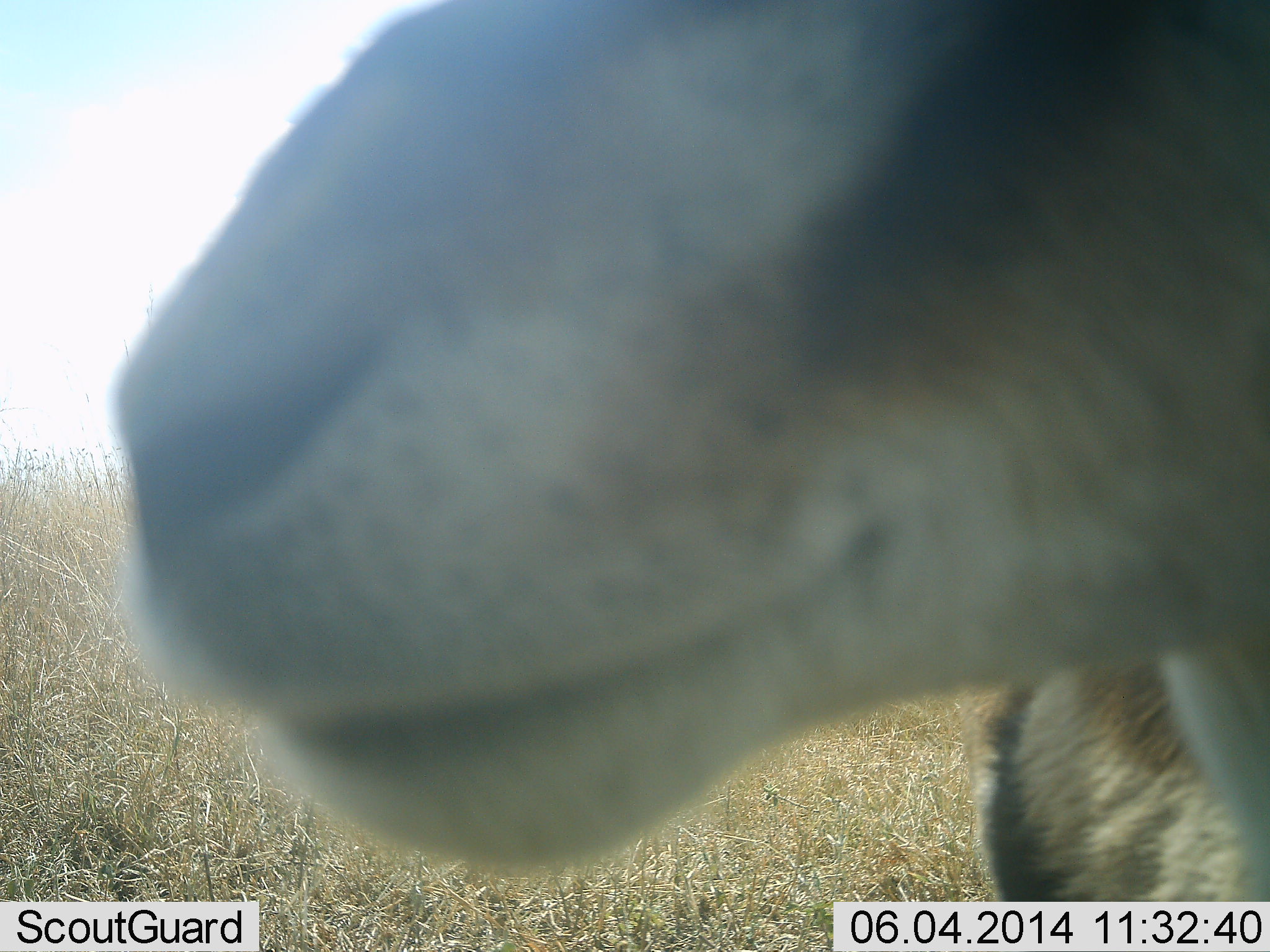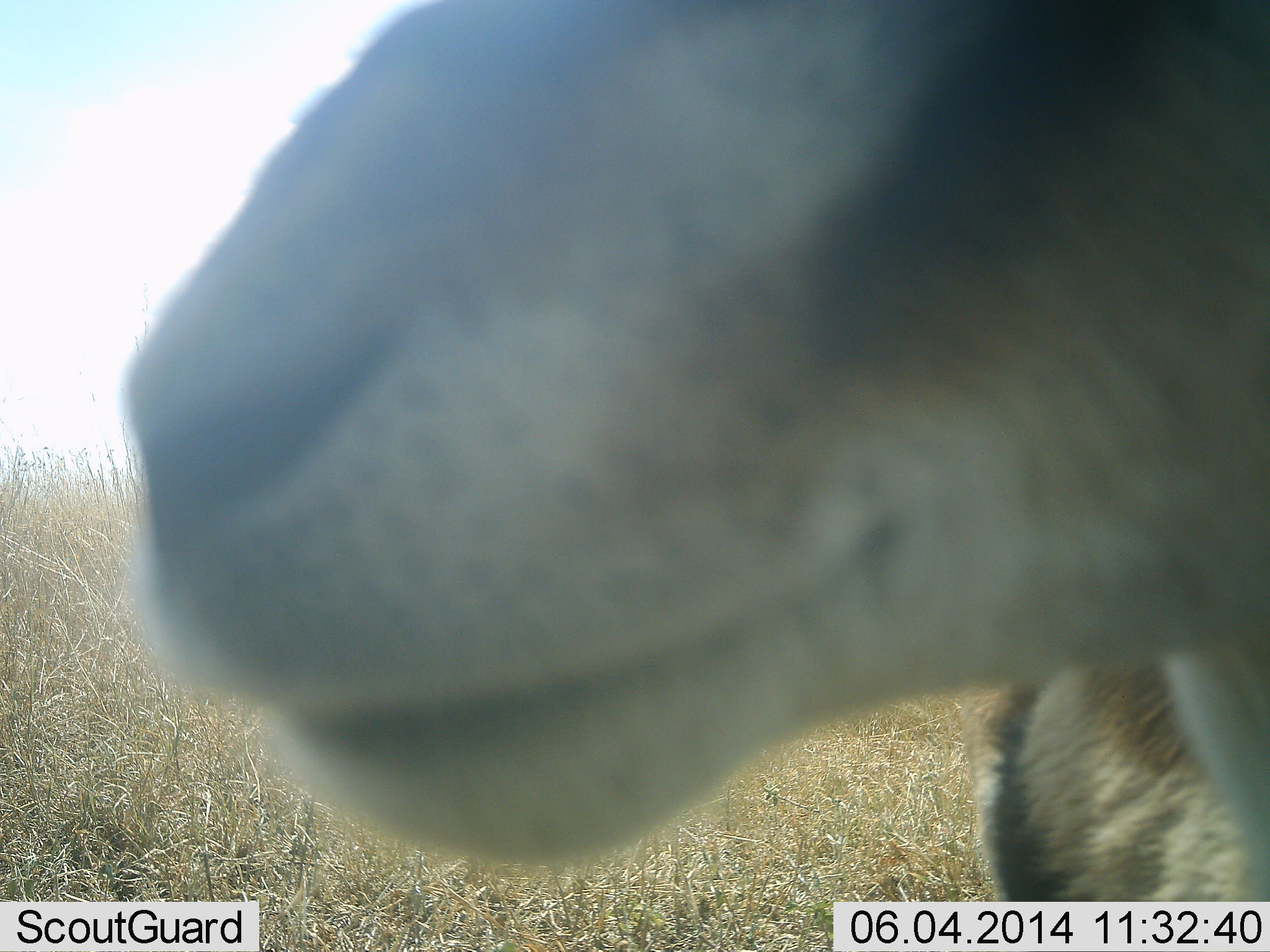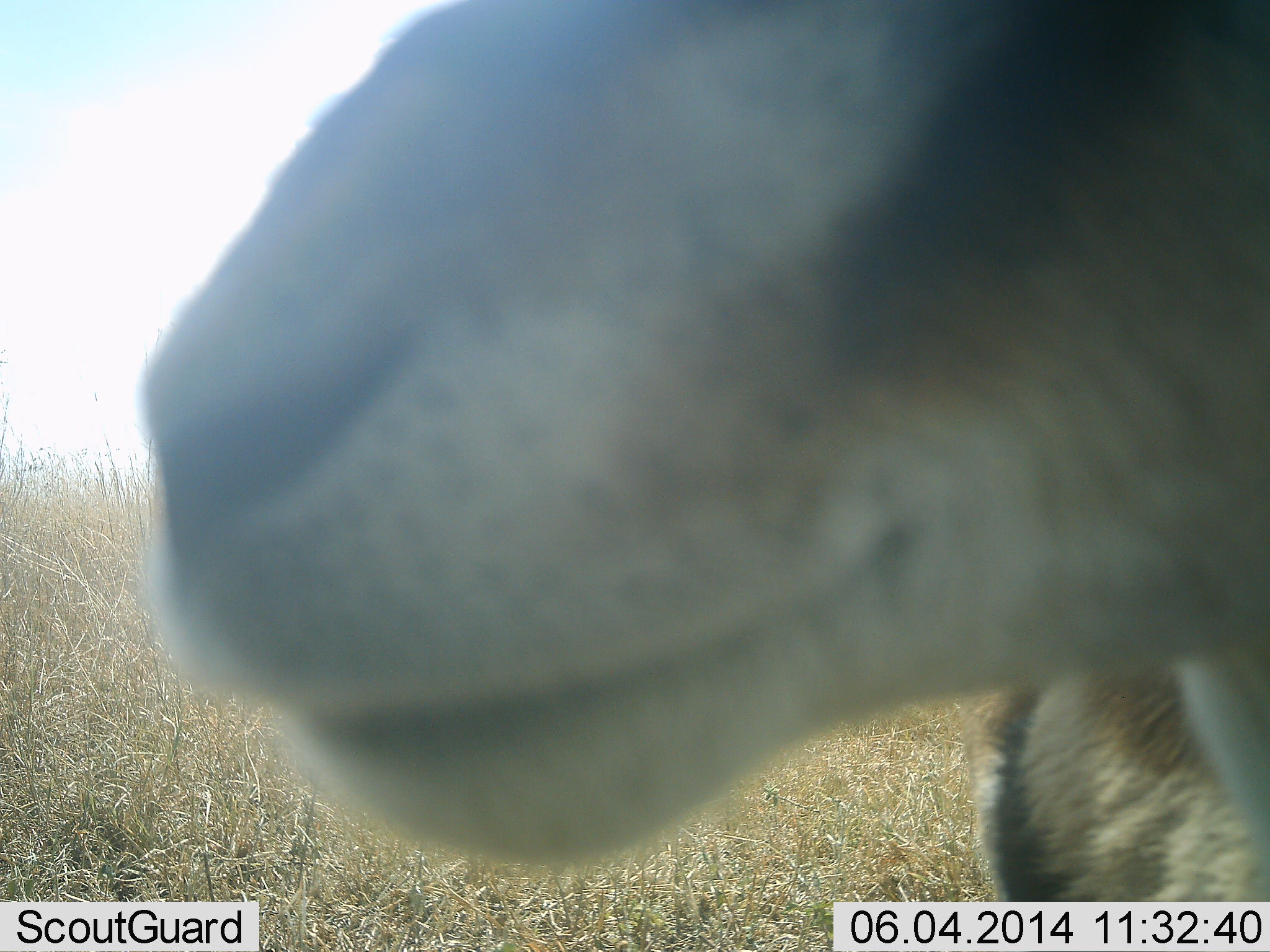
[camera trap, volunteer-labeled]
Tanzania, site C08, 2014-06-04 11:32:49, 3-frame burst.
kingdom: Animalia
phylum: Chordata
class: Mammalia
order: Artiodactyla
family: Bovidae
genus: Eudorcas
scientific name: Eudorcas thomsonii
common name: thomson's gazelle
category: gazellethomsons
Gazellethomsons (thomson's gazelle) (Eudorcas thomsonii), count 1. Behavior (volunteer vote fractions): standing 91%, resting 9%, moving 0%, interacting 9%. Young present (vote fraction): 0%. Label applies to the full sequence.